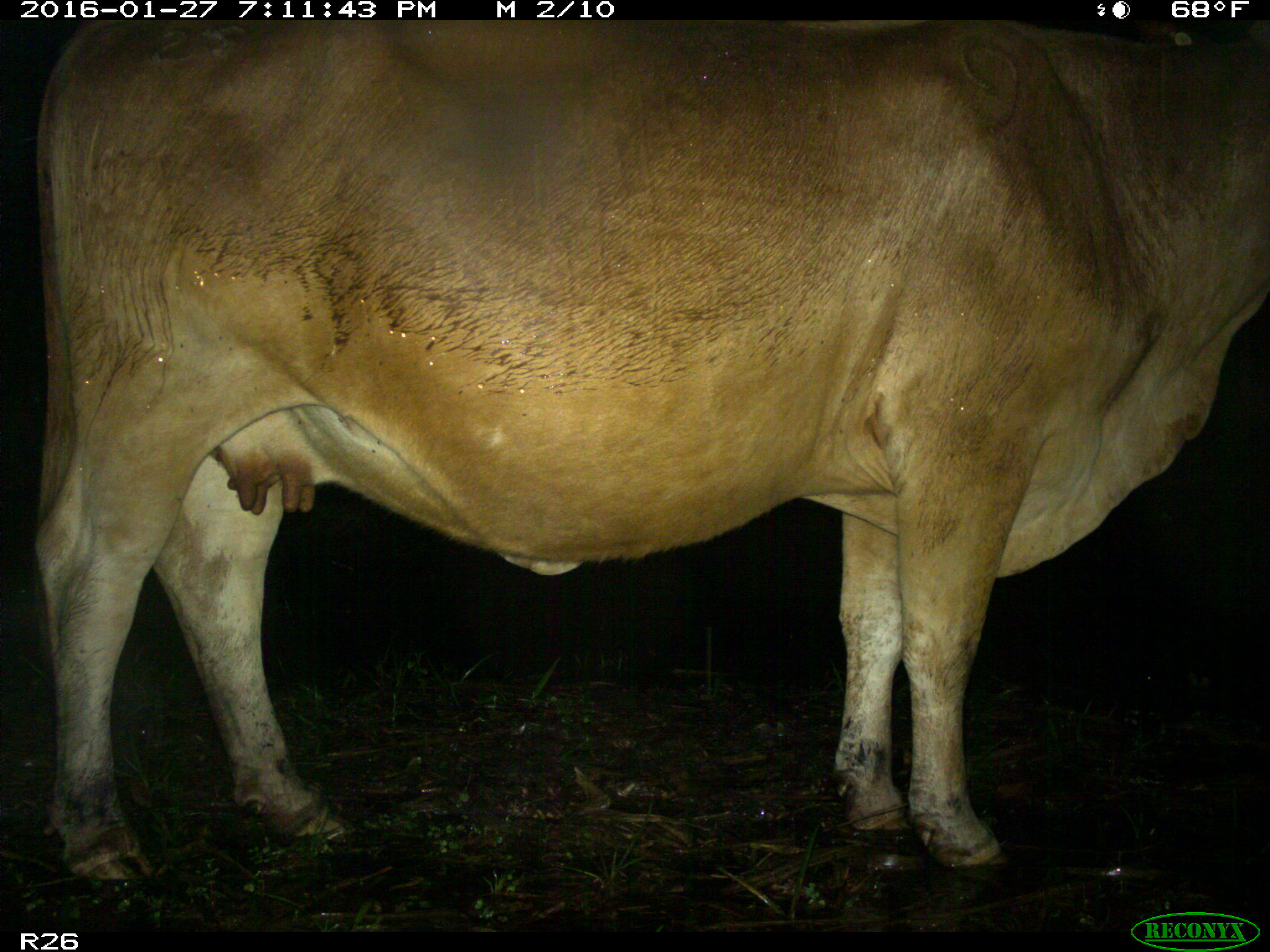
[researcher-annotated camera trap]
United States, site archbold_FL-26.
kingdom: Animalia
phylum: Chordata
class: Mammalia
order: Artiodactyla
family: Bovidae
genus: Bos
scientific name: Bos taurus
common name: domestic cow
Bos taurus (domestic cow).